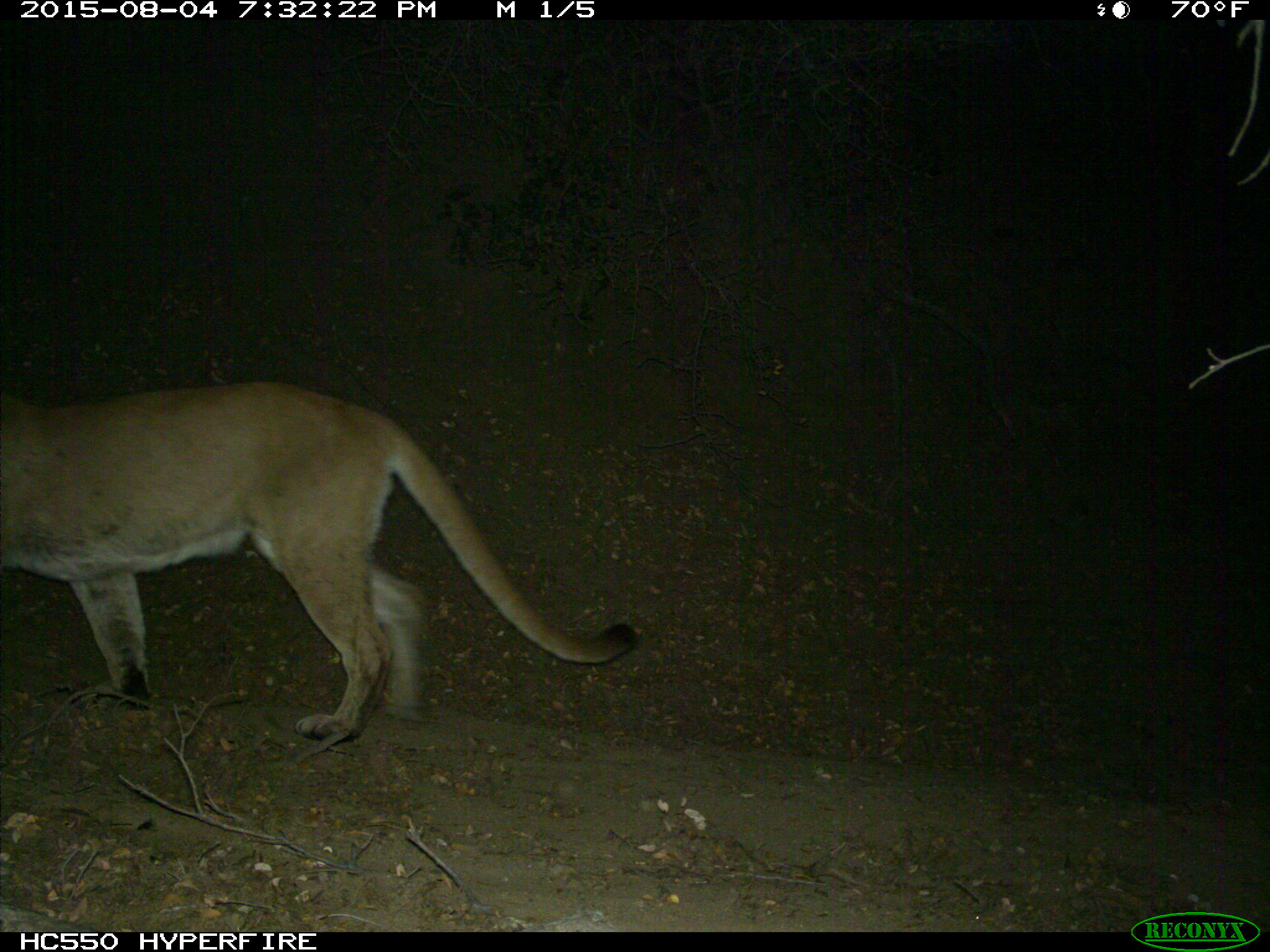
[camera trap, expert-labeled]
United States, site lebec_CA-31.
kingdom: Animalia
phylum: Chordata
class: Mammalia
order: Carnivora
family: Felidae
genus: Puma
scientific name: Puma concolor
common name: mountain lion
Puma concolor (mountain lion).